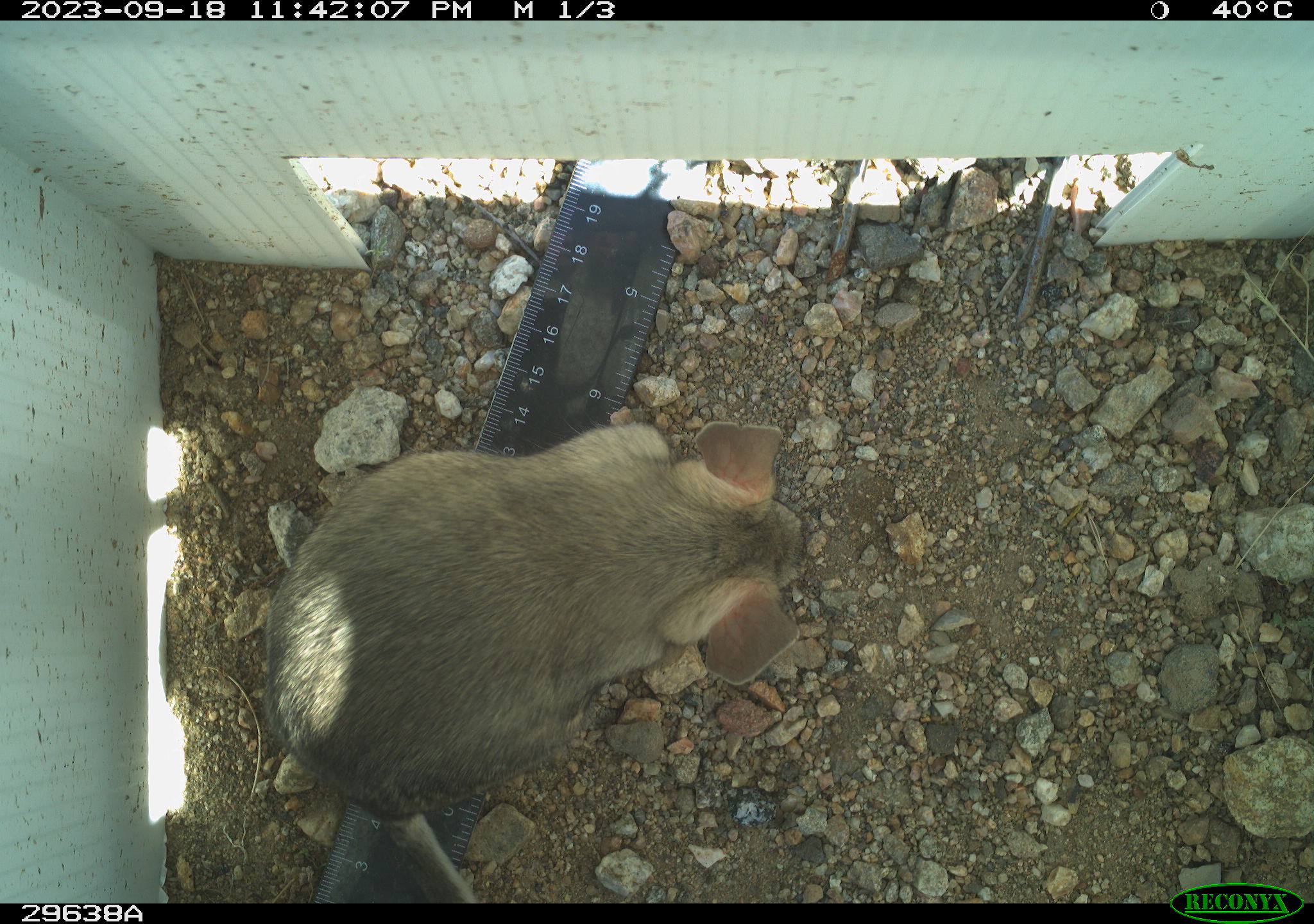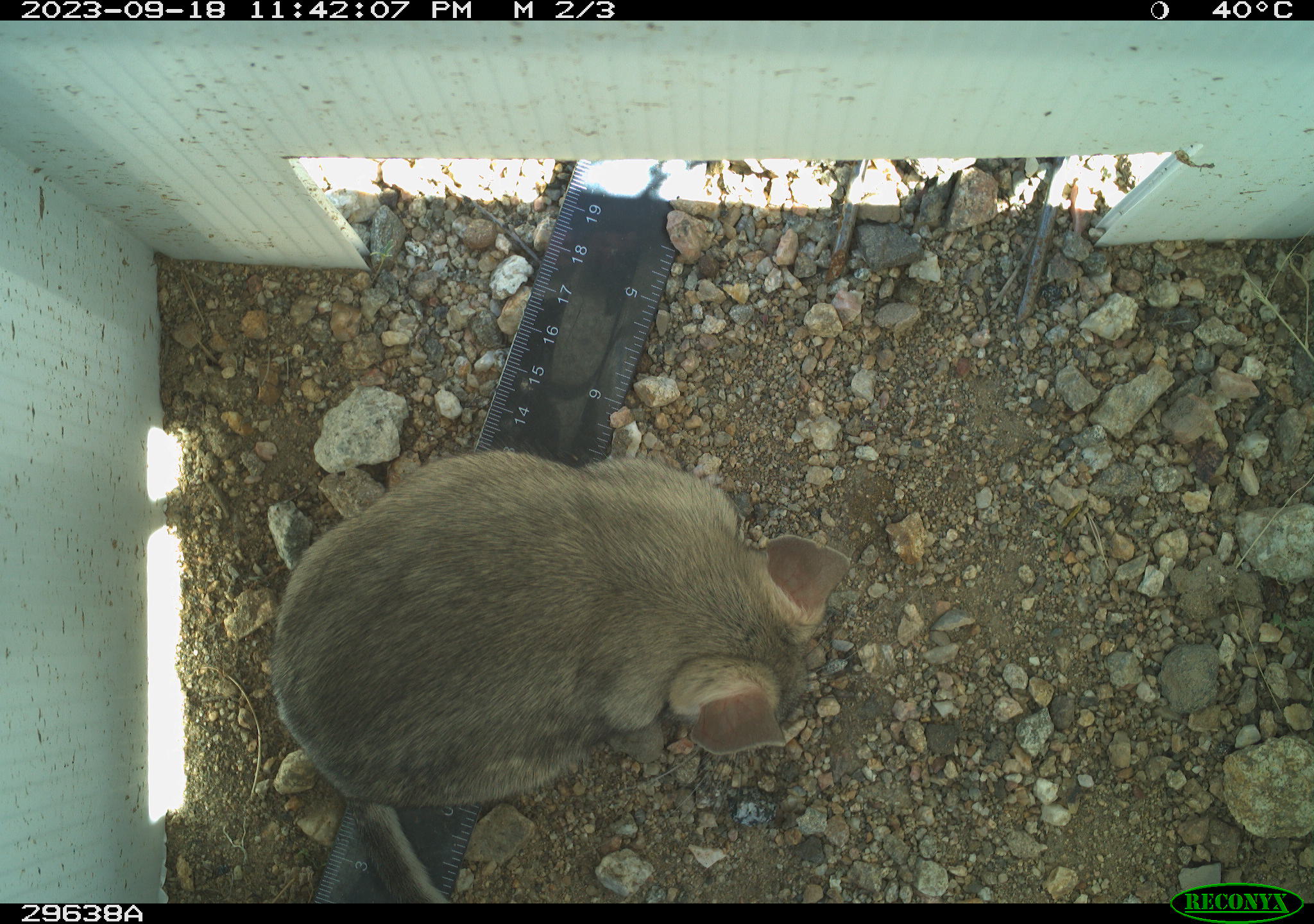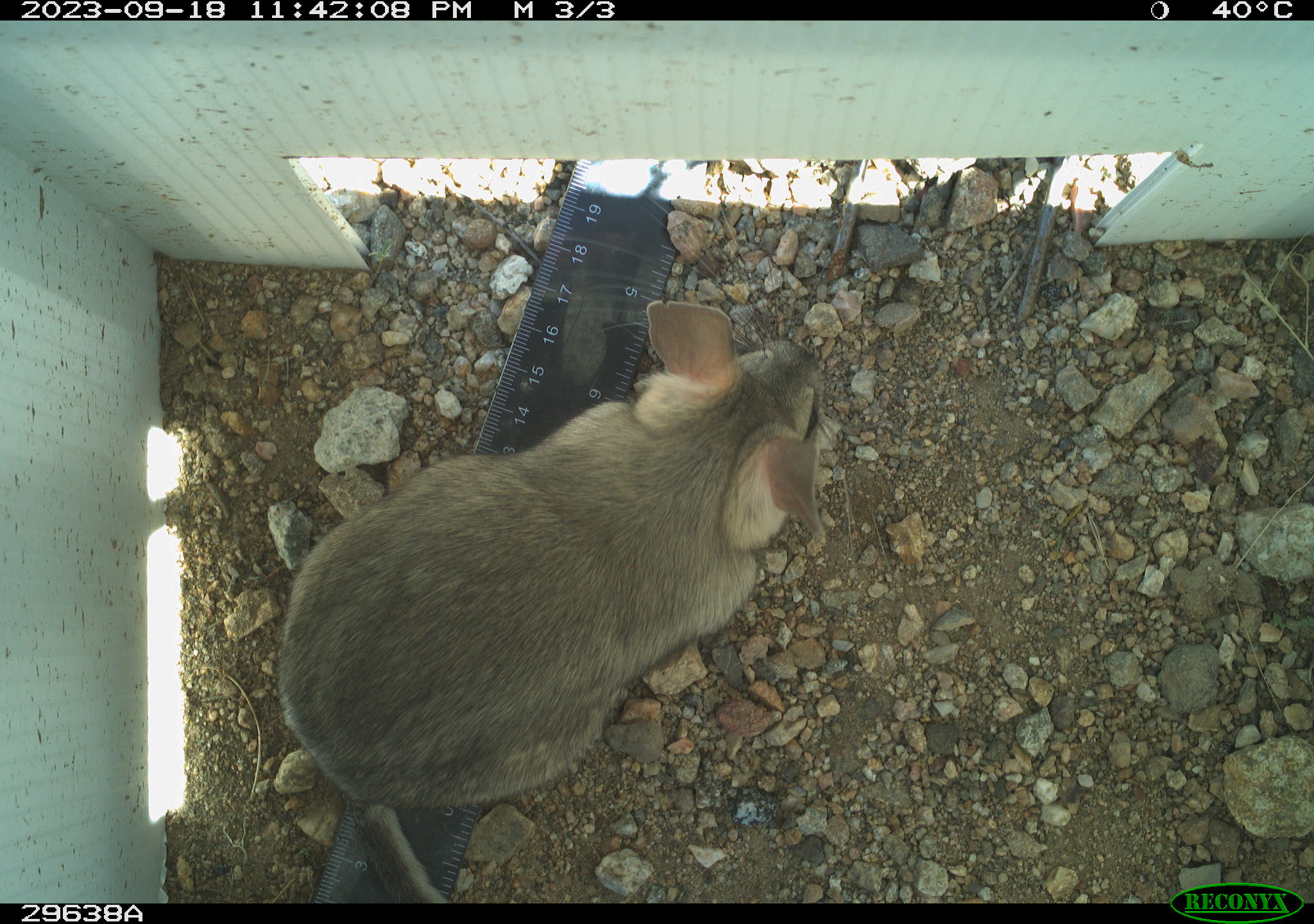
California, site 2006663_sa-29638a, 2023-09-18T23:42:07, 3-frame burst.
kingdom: Animalia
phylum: Chordata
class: Mammalia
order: Rodentia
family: Cricetidae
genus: Neotoma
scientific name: Neotoma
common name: pack rat or woodrat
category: neotoma species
Neotoma species (pack rat or woodrat) (Neotoma).